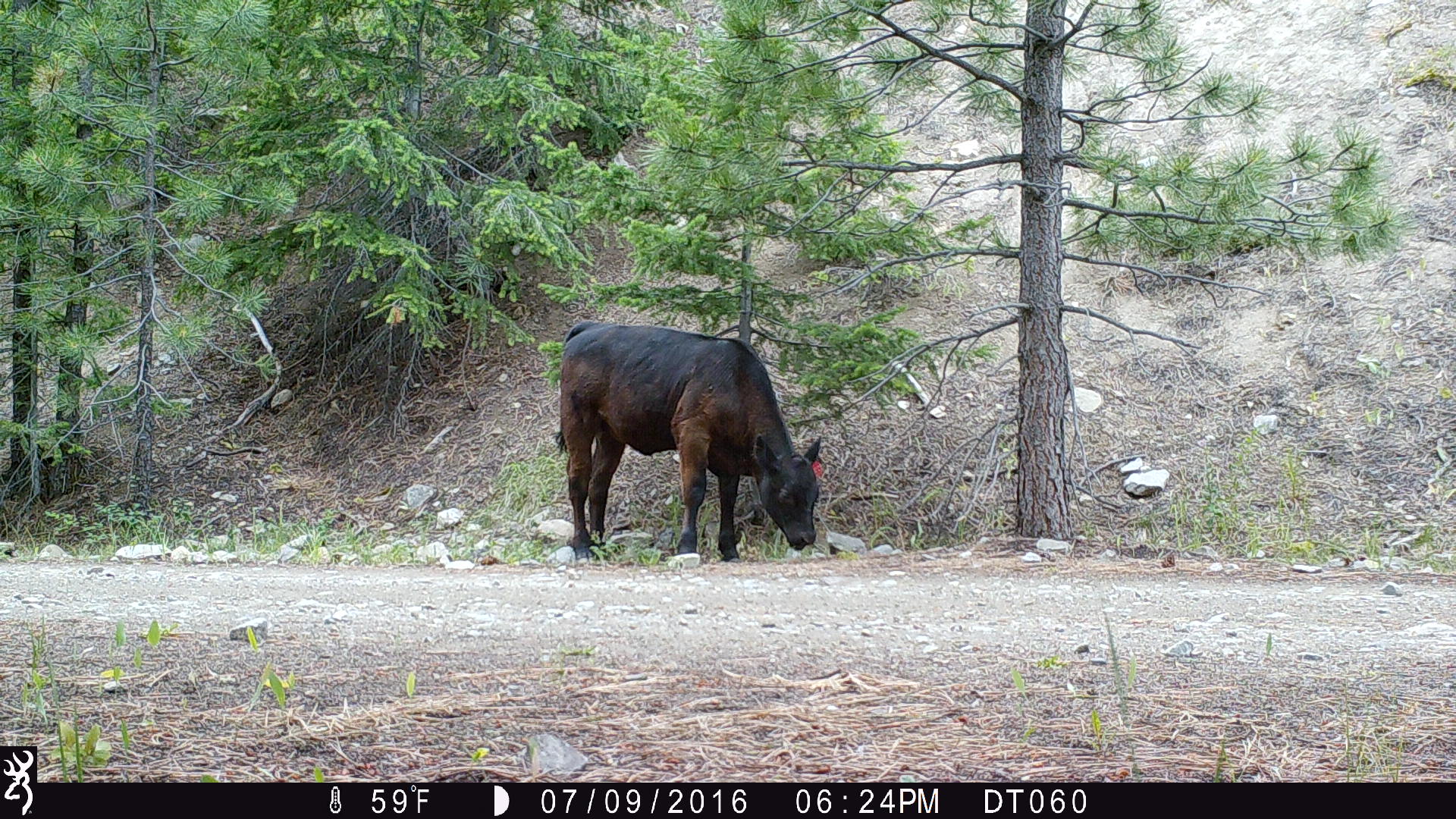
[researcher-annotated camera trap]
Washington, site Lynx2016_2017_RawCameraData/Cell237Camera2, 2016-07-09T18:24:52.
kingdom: Animalia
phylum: Chordata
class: Mammalia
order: Artiodactyla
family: Bovidae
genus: Bos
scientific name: Bos taurus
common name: domestic cattle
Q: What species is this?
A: Domestic cattle (Bos taurus).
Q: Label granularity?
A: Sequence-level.